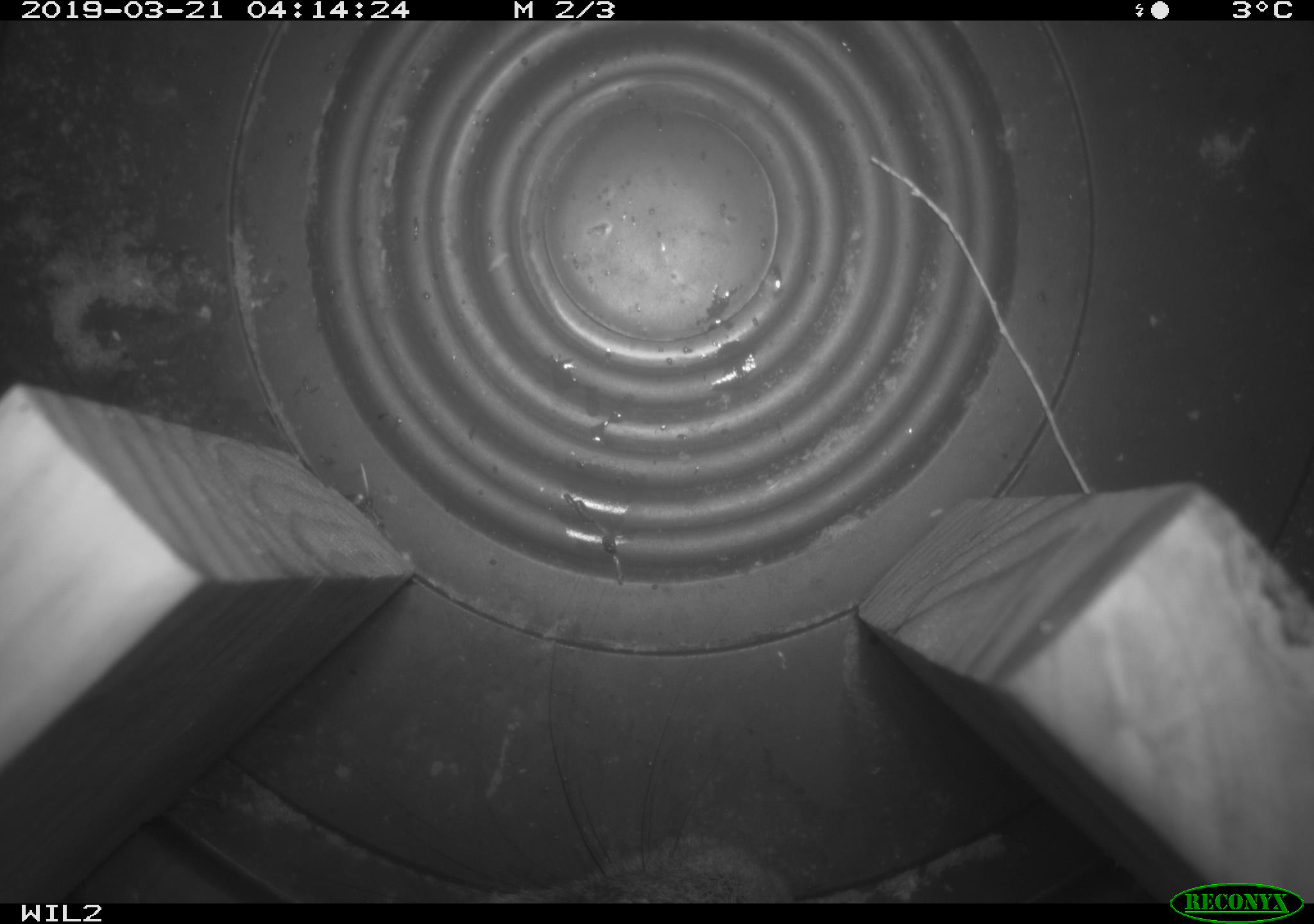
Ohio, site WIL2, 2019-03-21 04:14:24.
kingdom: Animalia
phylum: Chordata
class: Mammalia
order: Lagomorpha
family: Leporidae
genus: Sylvilagus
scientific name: Sylvilagus floridanus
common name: eastern cottontail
Eastern cottontail (Sylvilagus floridanus).